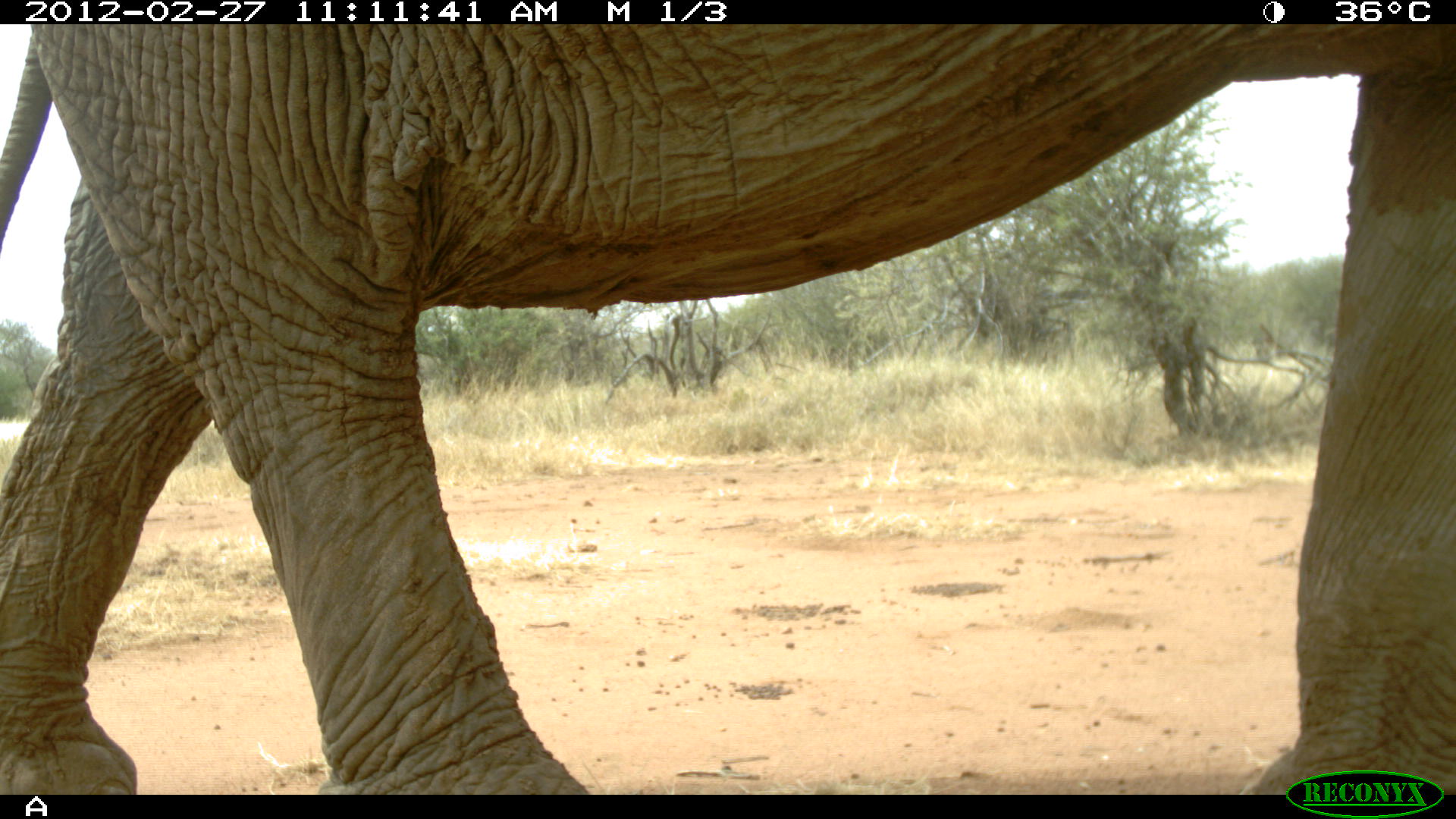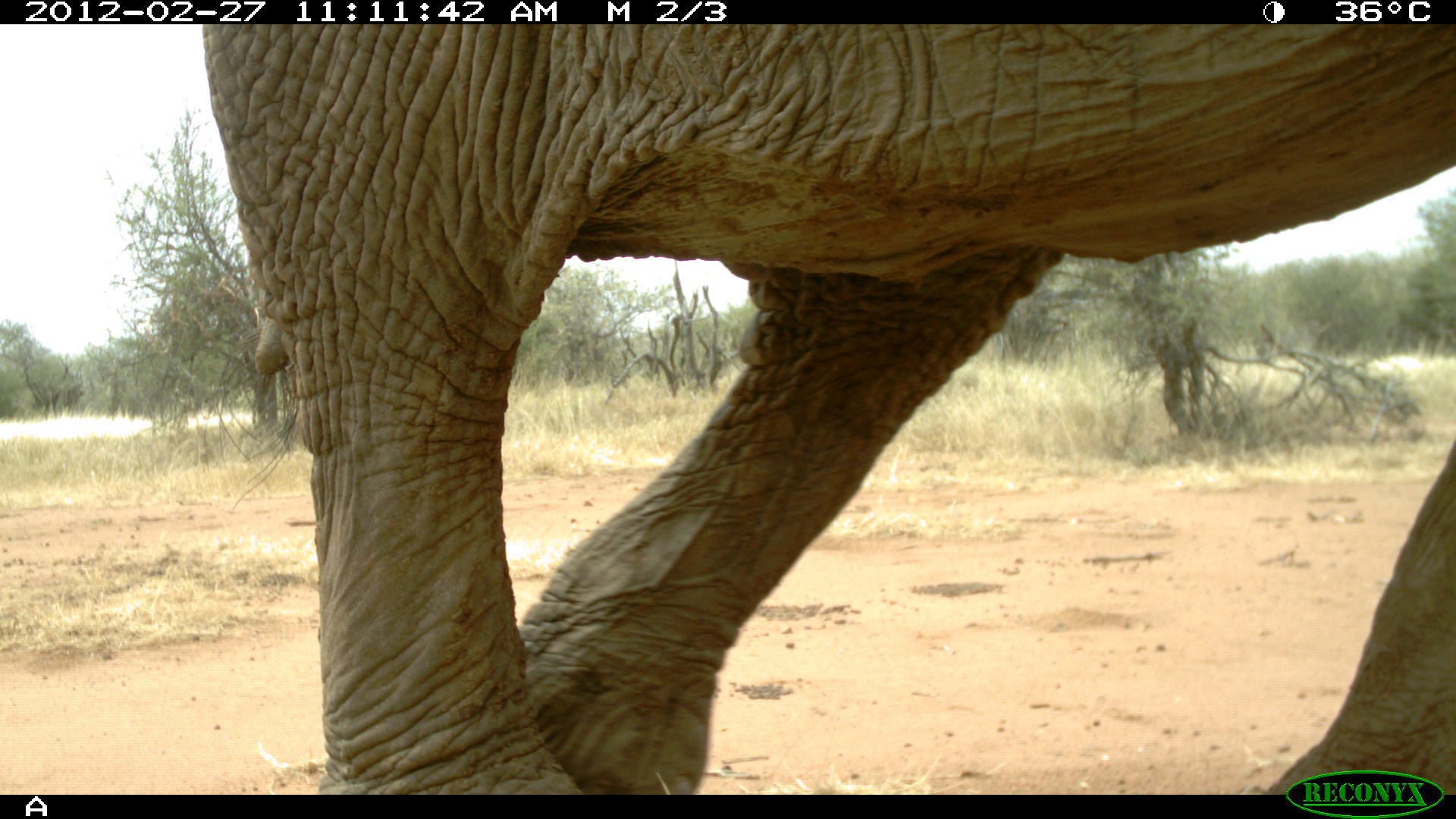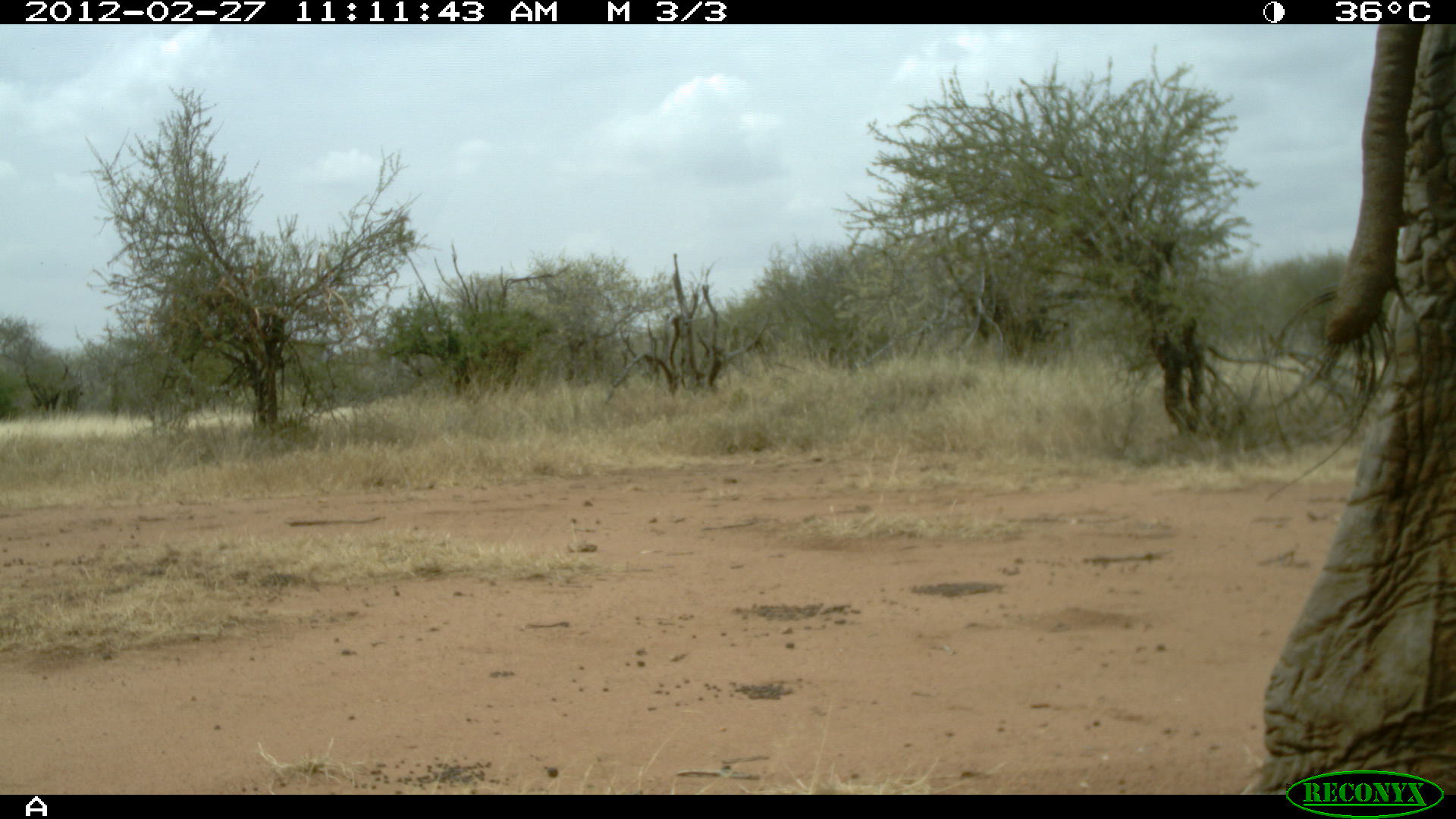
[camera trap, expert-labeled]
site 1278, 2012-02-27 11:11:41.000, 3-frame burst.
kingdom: Animalia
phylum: Chordata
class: Mammalia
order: Proboscidea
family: Elephantidae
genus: Loxodonta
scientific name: Loxodonta africana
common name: african bush elephant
Loxodonta africana (african bush elephant), count 1.